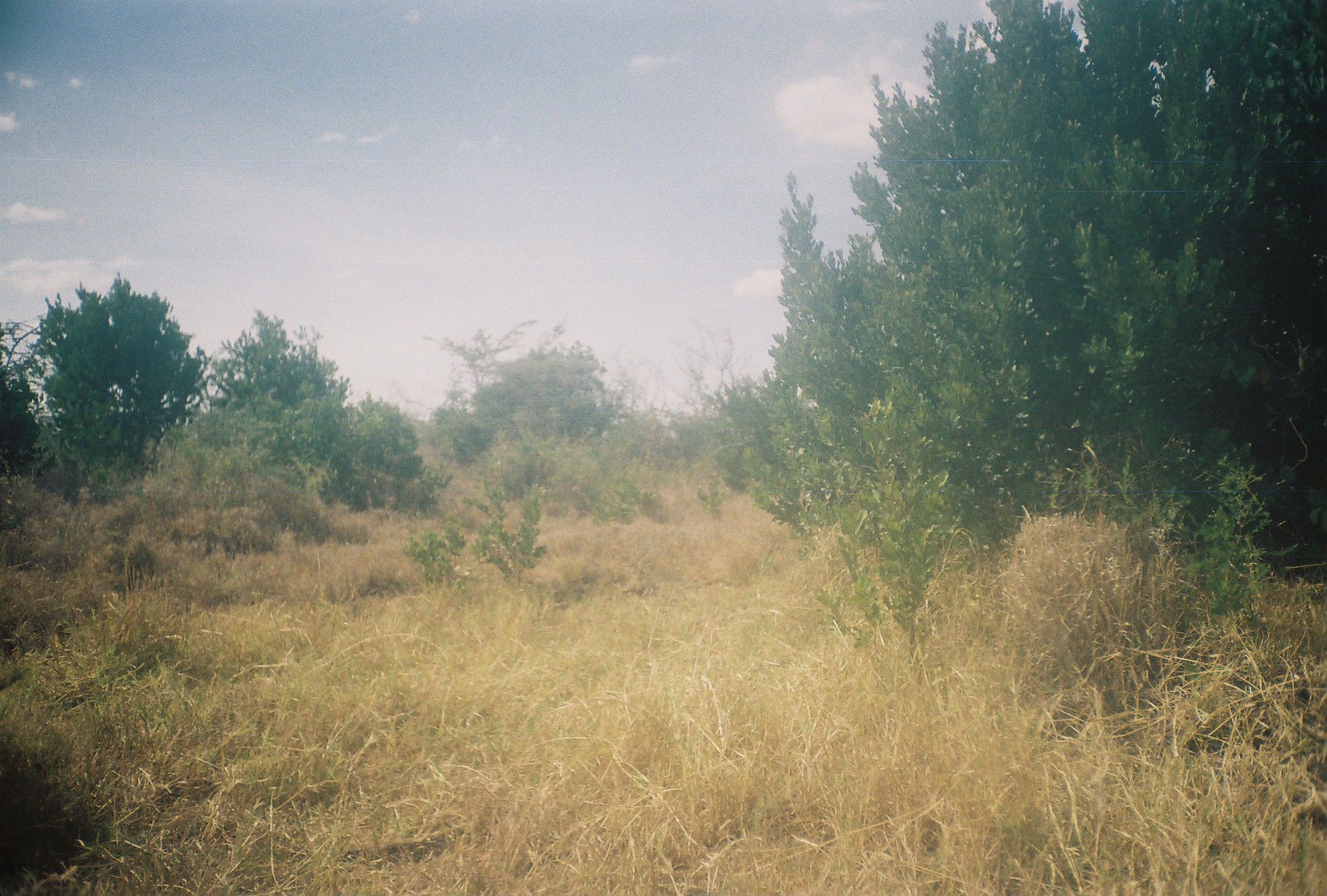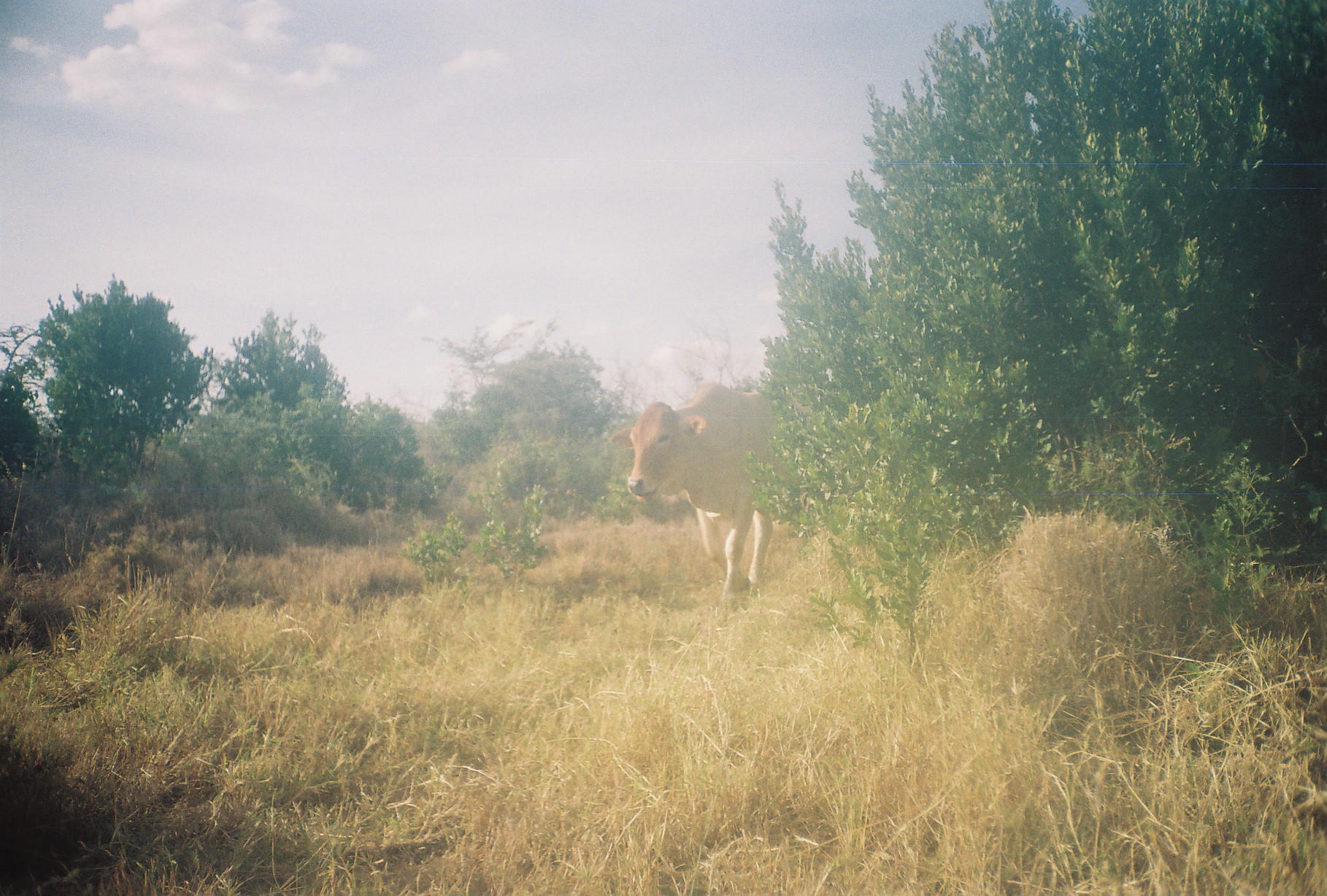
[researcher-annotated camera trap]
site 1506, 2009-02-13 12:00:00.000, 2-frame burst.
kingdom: Animalia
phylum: Chordata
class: Mammalia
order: Artiodactyla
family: Bovidae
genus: Bos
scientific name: Bos taurus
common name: domestic cattle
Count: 1.